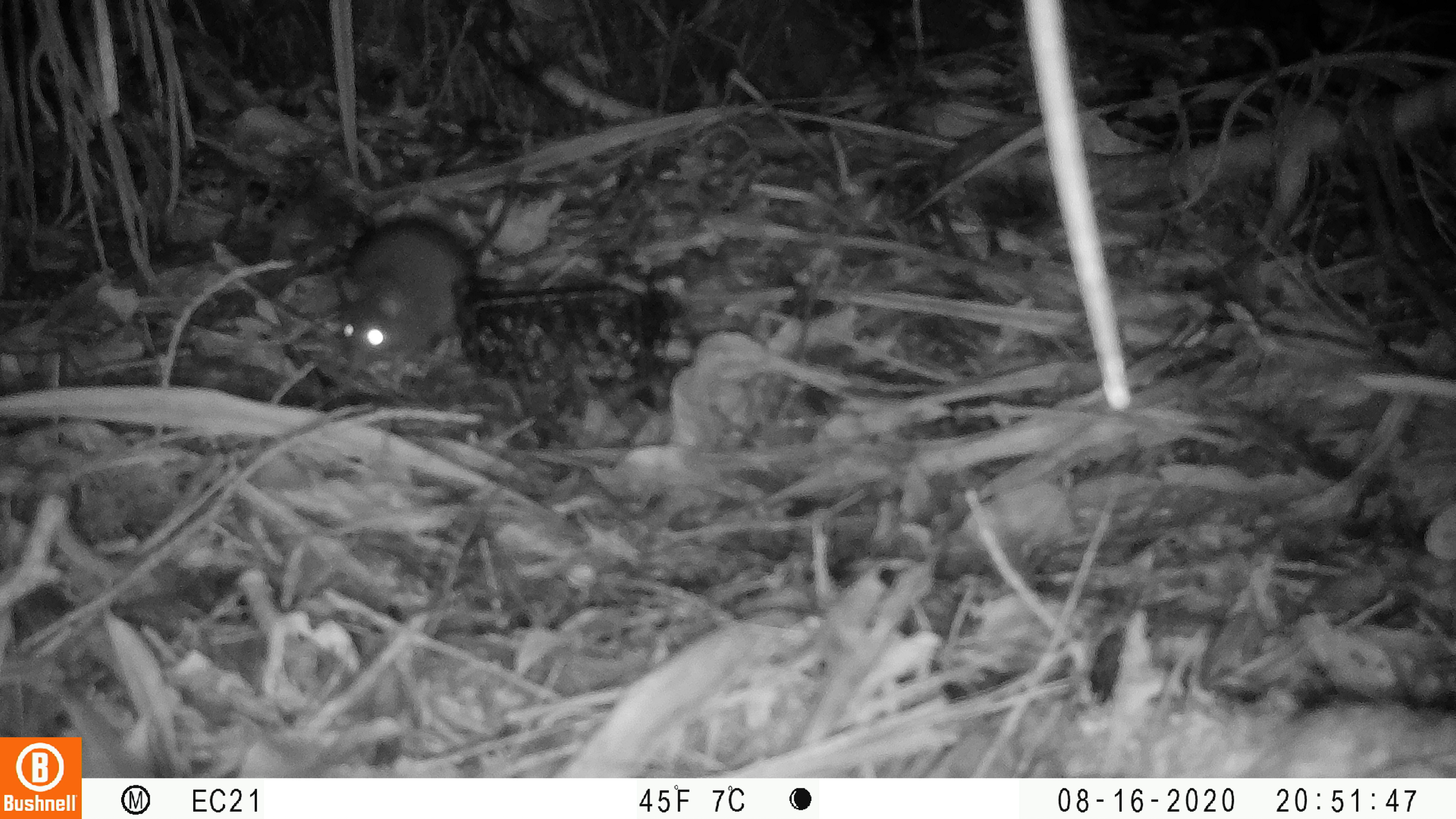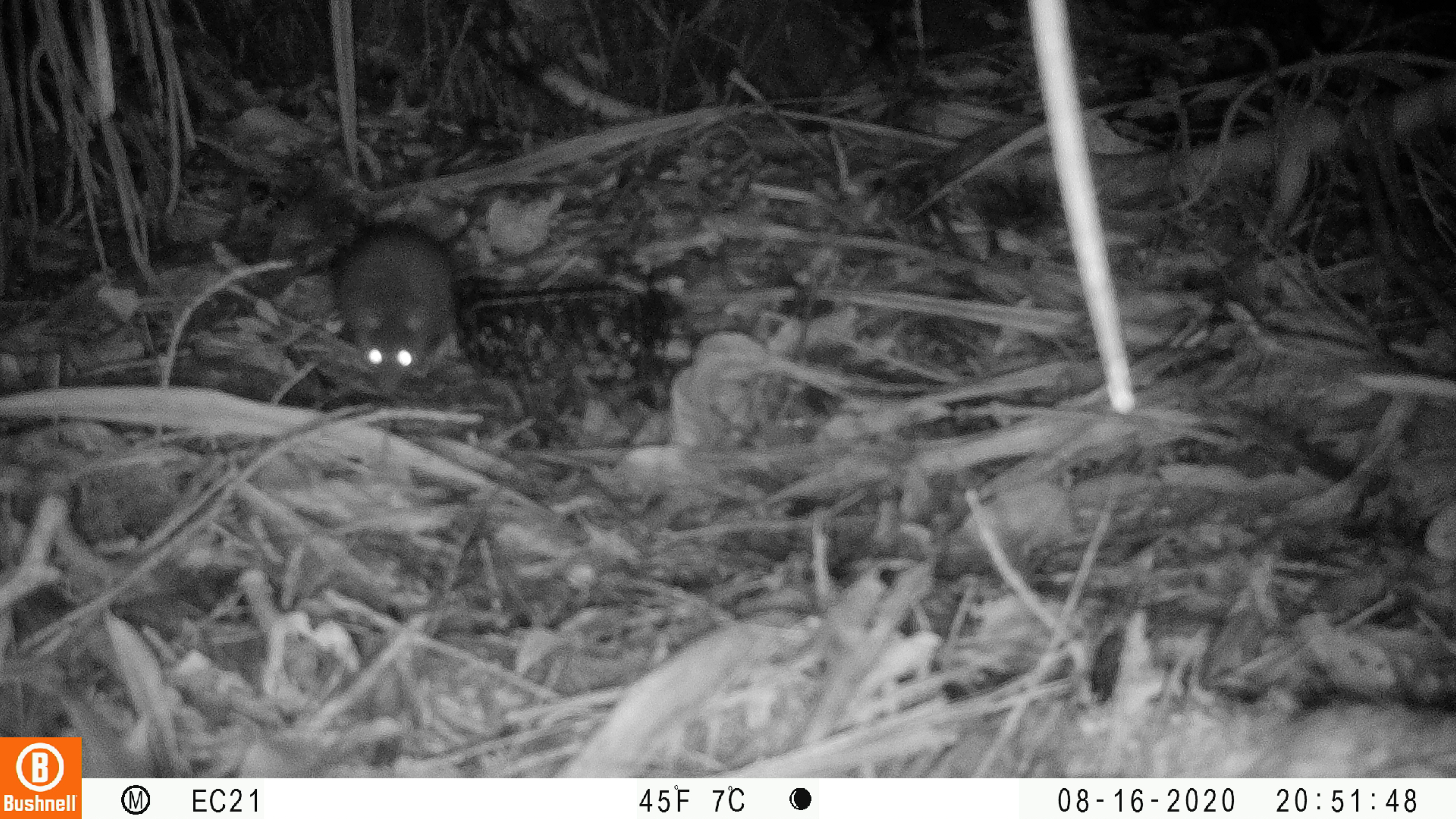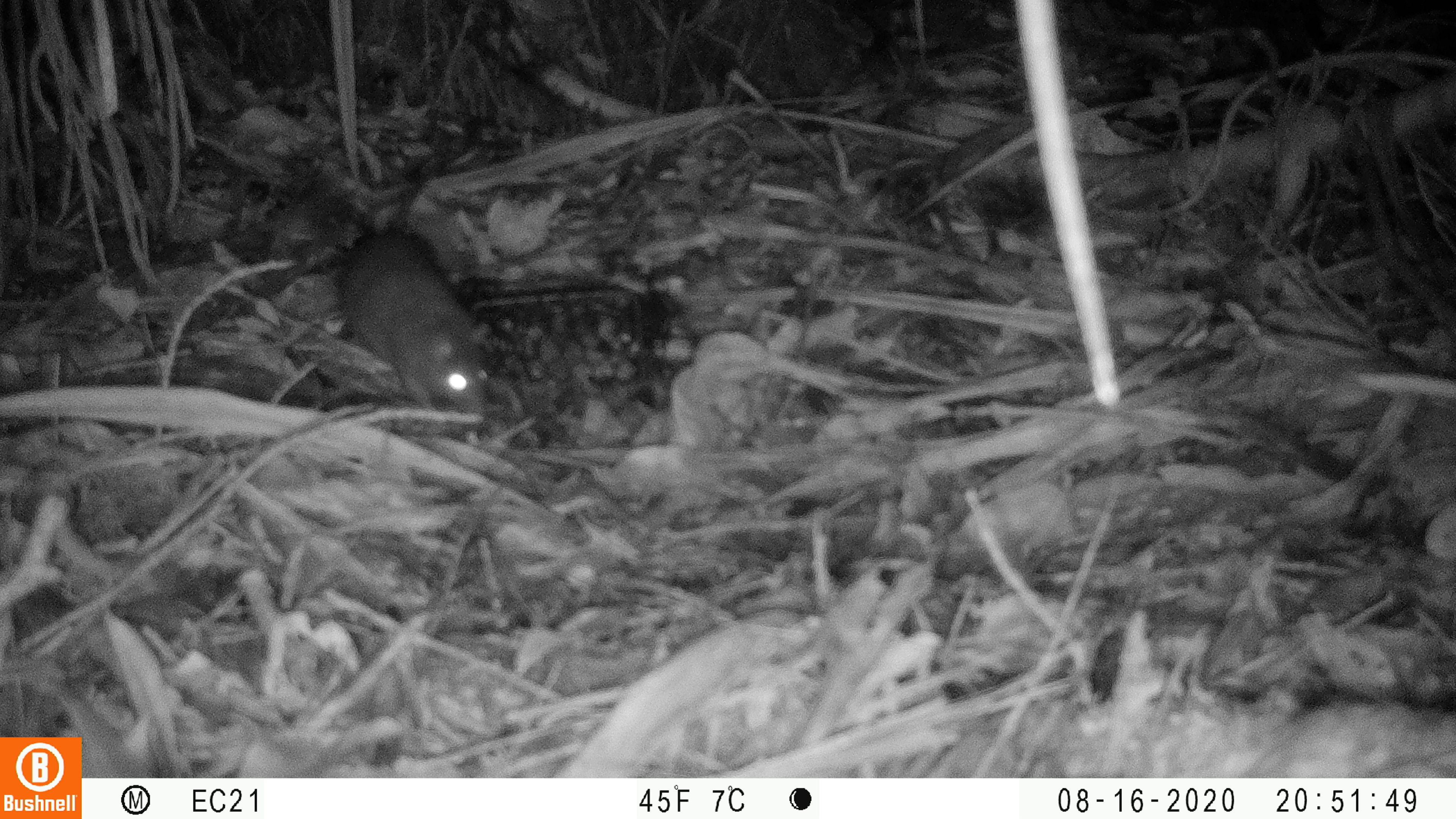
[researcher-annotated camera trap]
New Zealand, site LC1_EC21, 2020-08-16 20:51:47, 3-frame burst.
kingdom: Animalia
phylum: Chordata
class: Mammalia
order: Rodentia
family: Muridae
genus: Rattus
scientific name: Rattus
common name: rat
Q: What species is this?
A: Rat (Rattus).